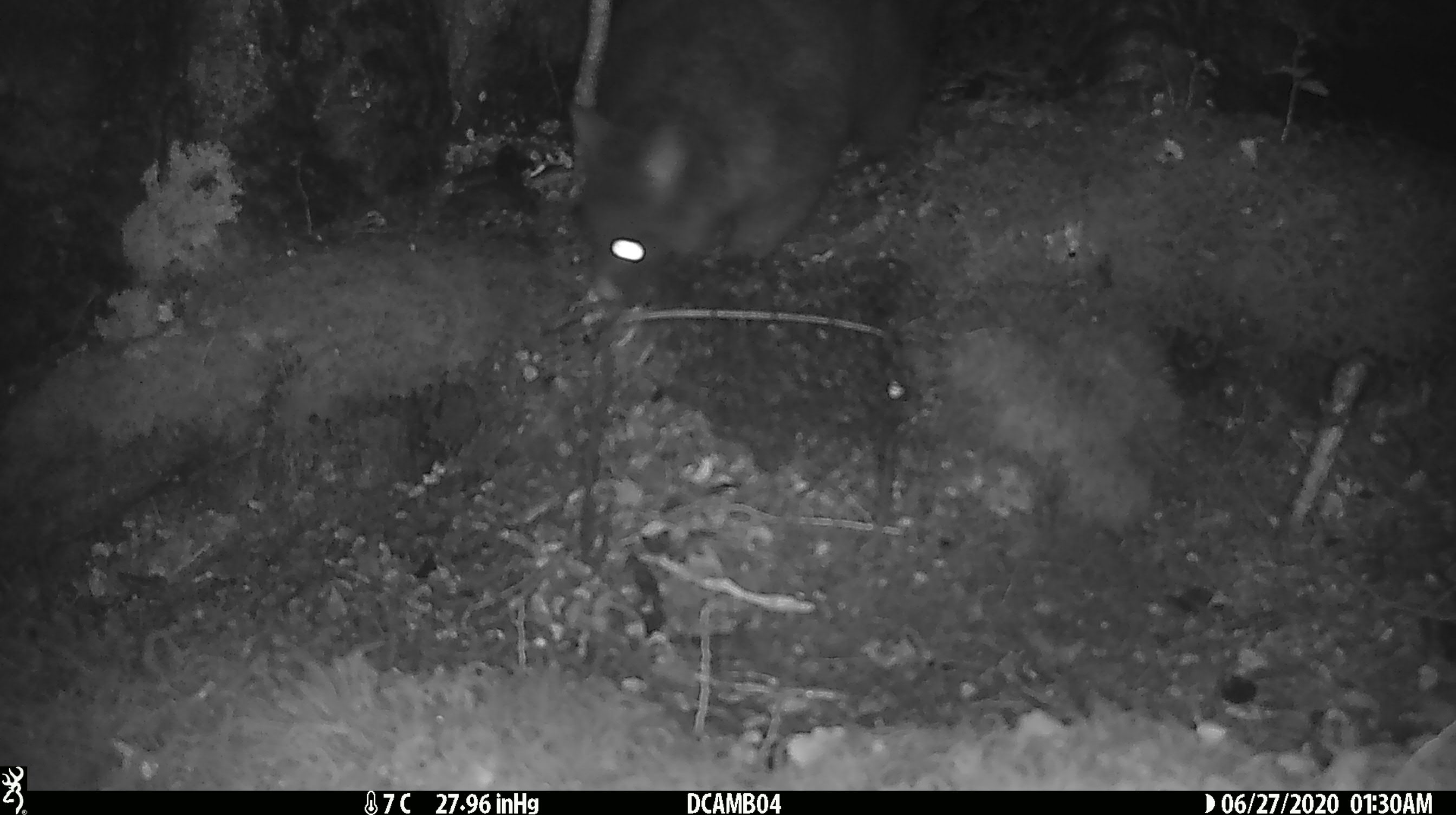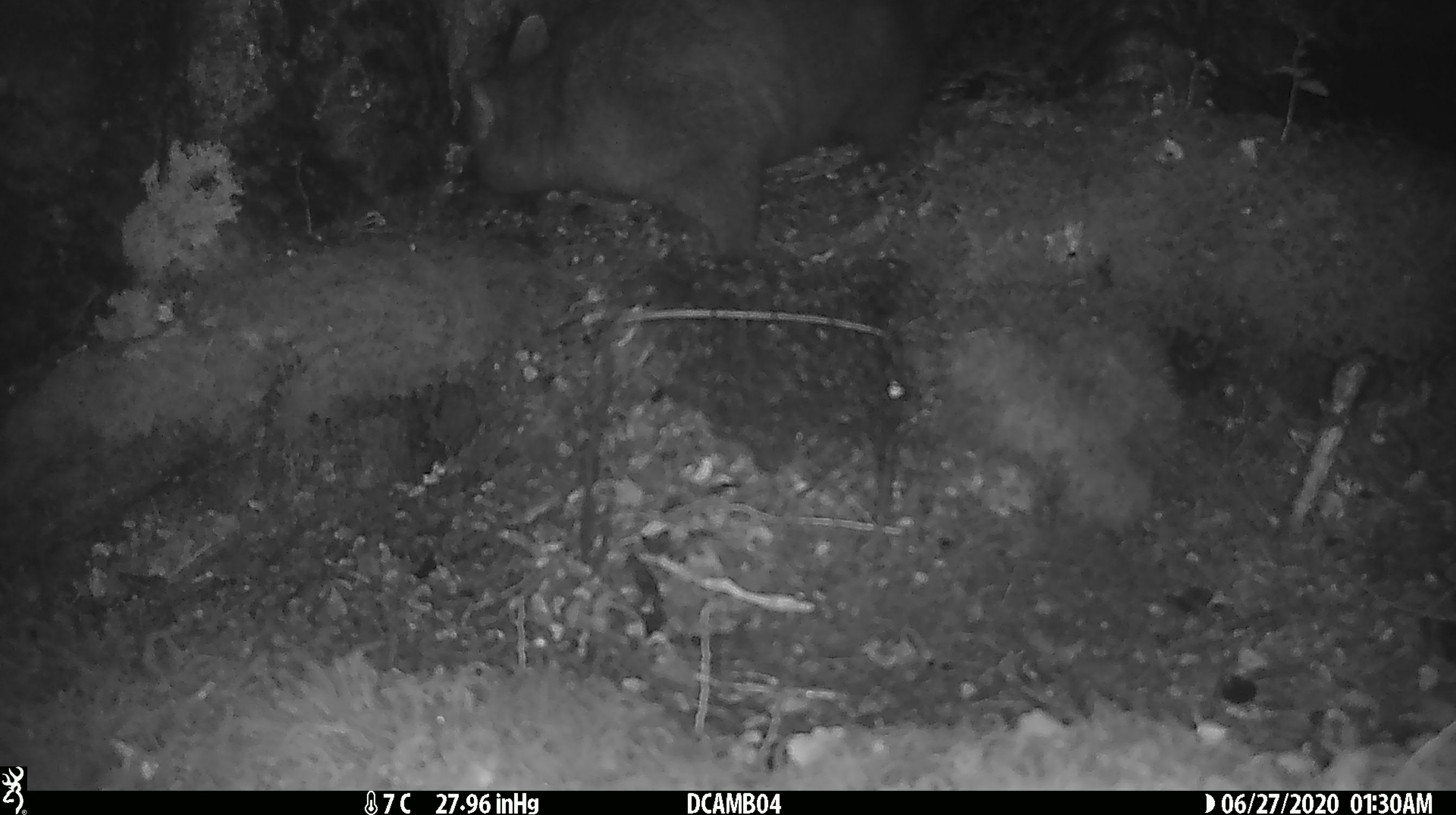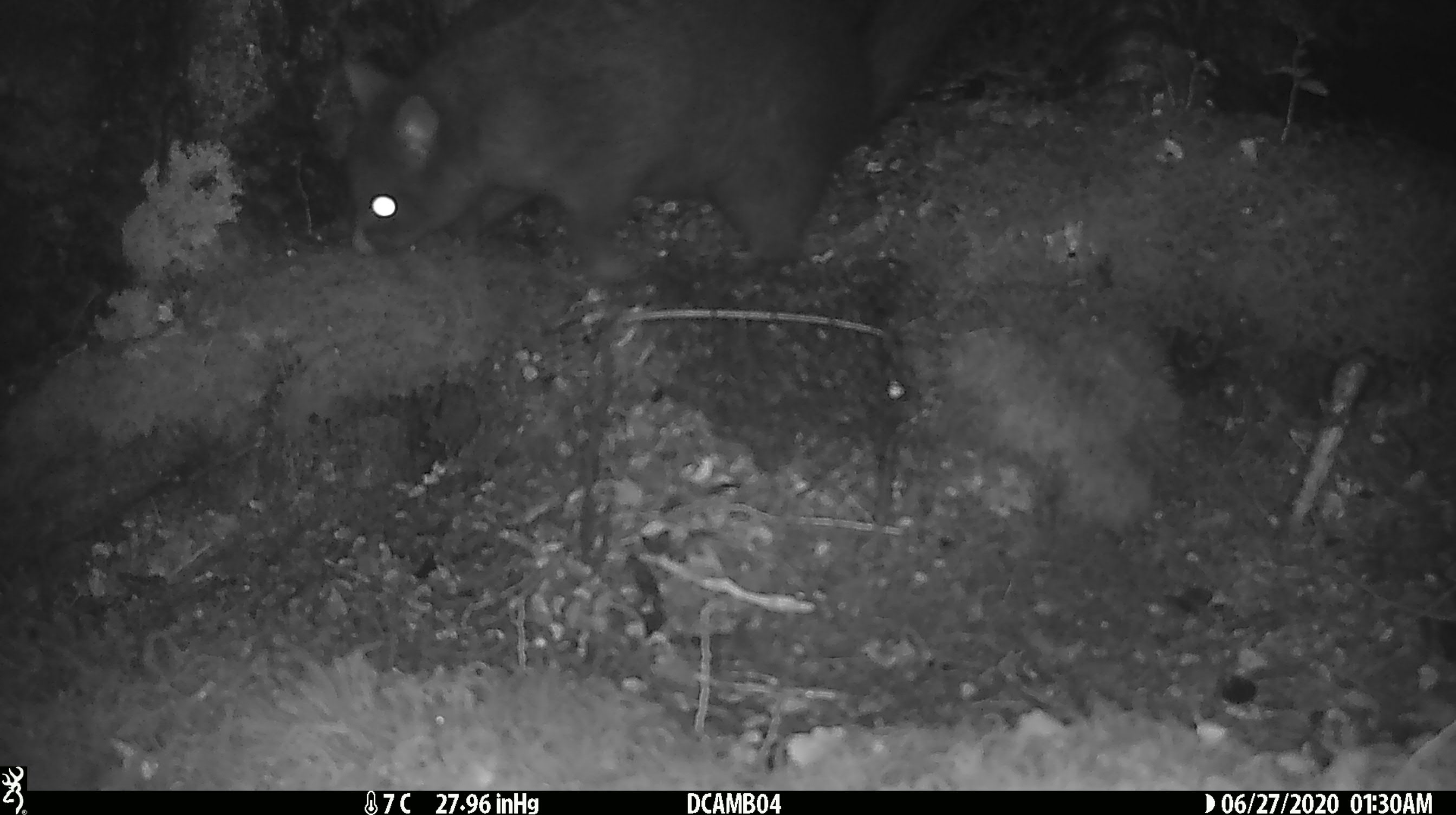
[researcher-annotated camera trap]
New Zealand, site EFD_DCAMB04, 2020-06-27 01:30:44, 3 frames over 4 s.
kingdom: Animalia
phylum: Chordata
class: Mammalia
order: Diprotodontia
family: Phalangeridae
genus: Trichosurus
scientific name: Trichosurus vulpecula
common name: common brushtail possum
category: possum